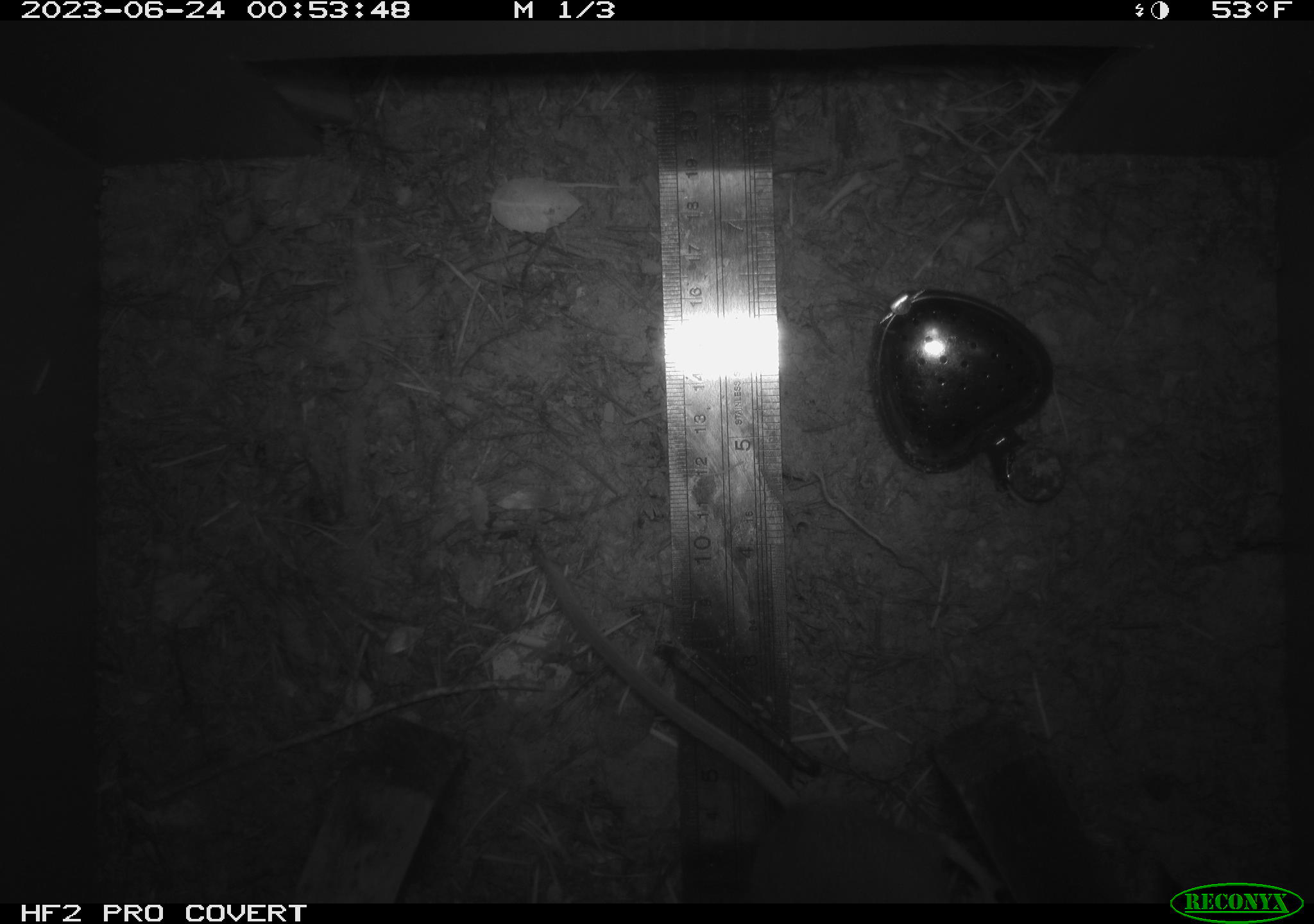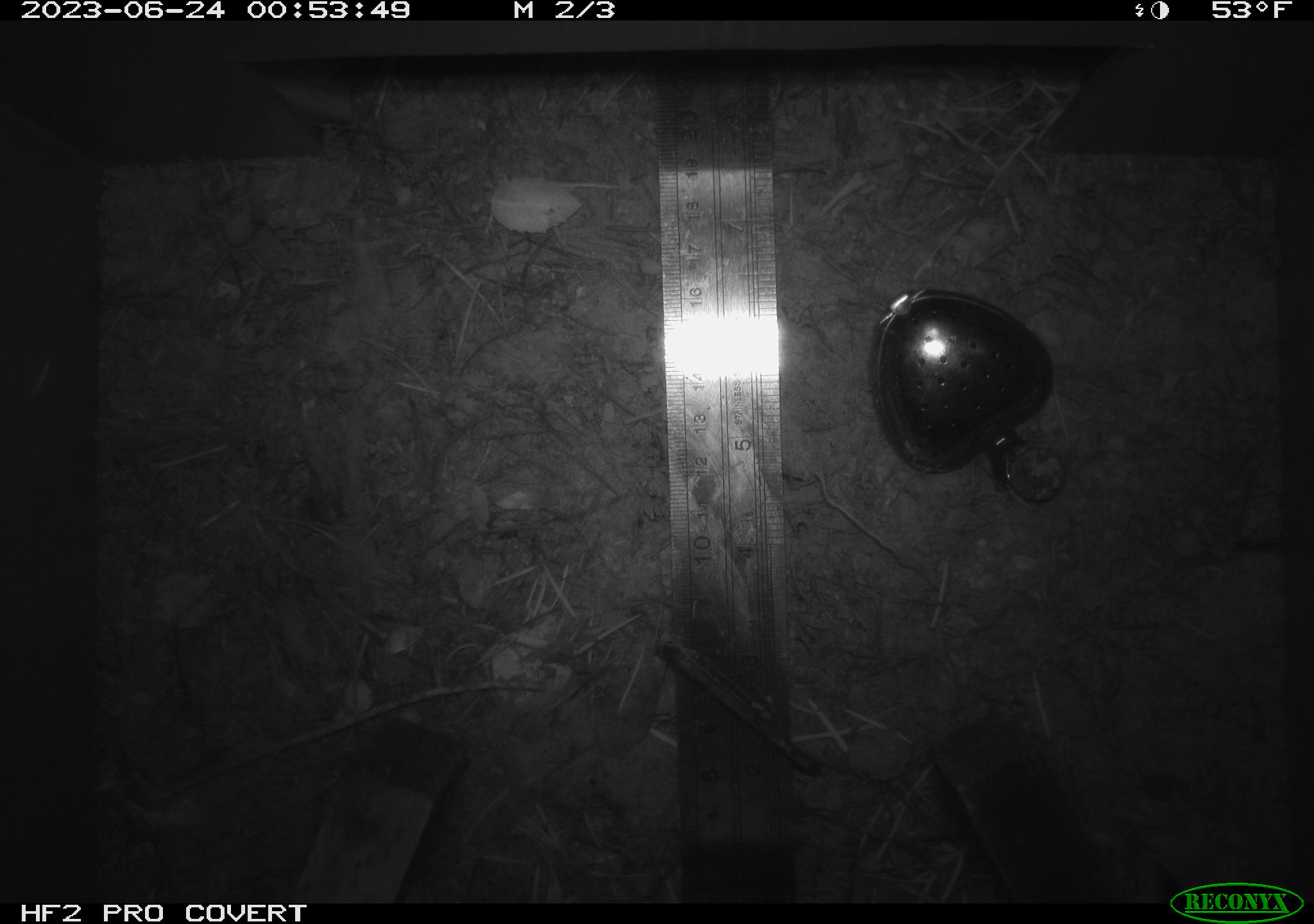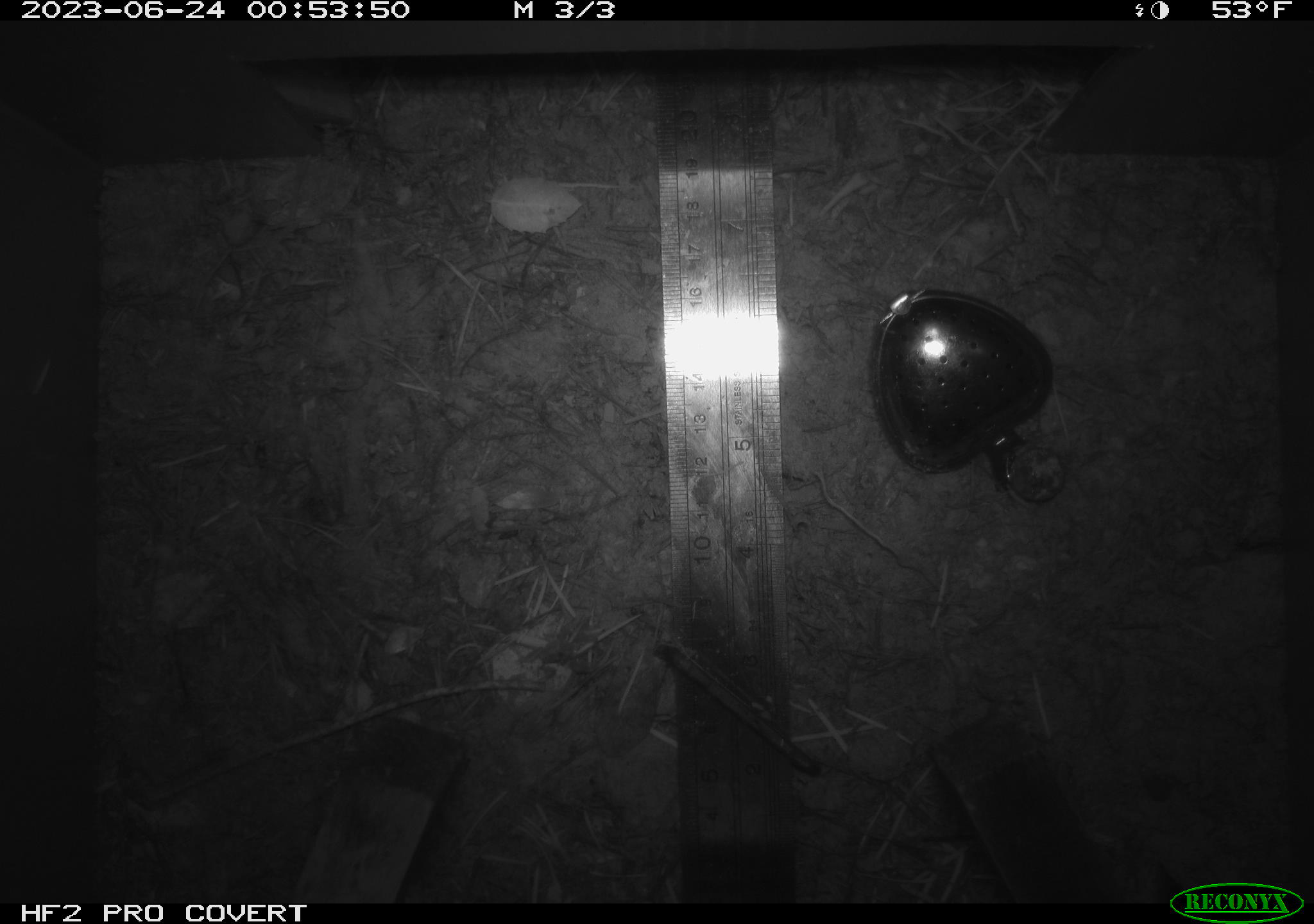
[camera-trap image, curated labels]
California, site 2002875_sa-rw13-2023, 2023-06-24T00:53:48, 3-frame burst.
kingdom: Animalia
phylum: Chordata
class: Mammalia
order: Rodentia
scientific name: Rodentia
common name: mouse species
Mouse species (Rodentia).